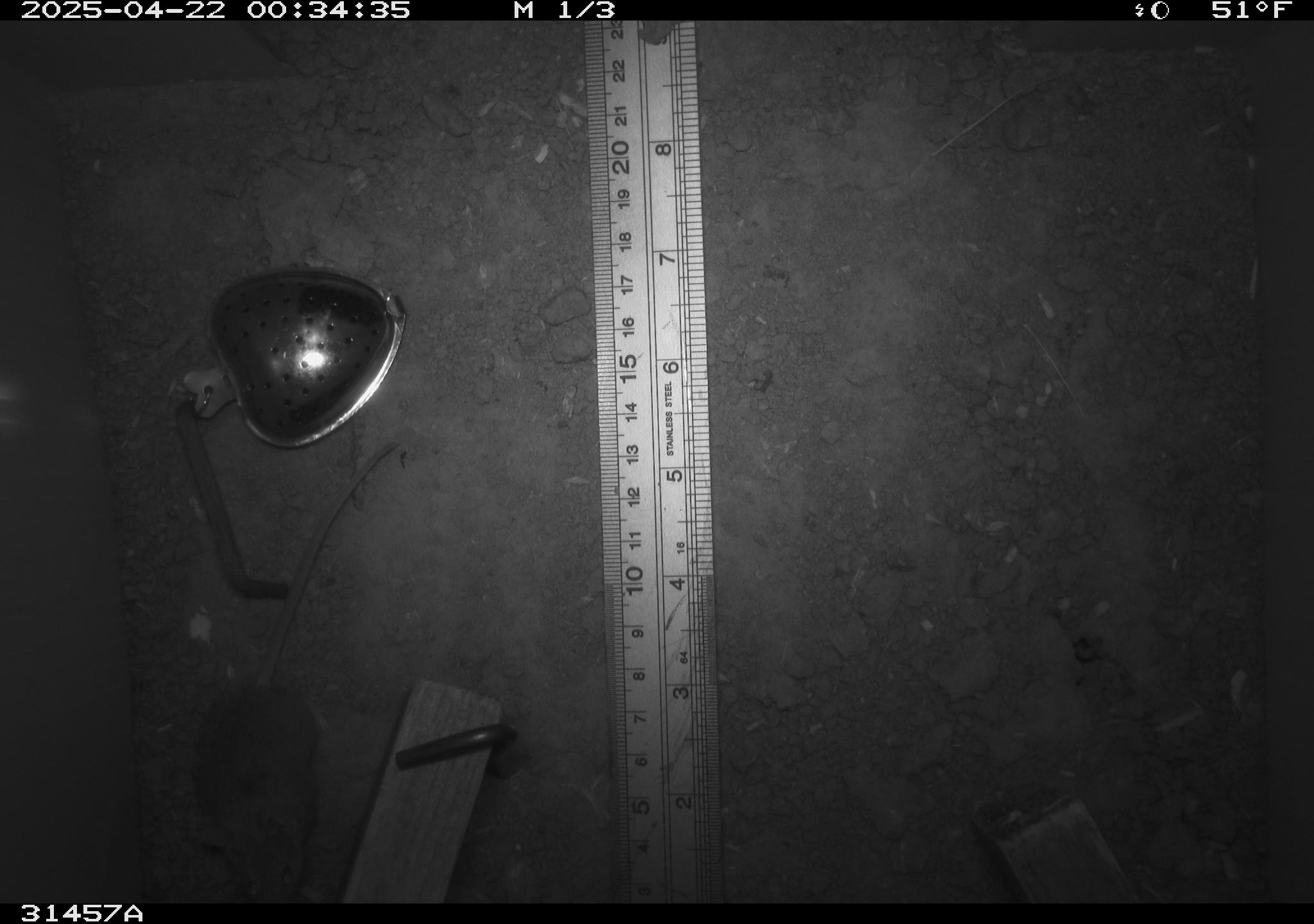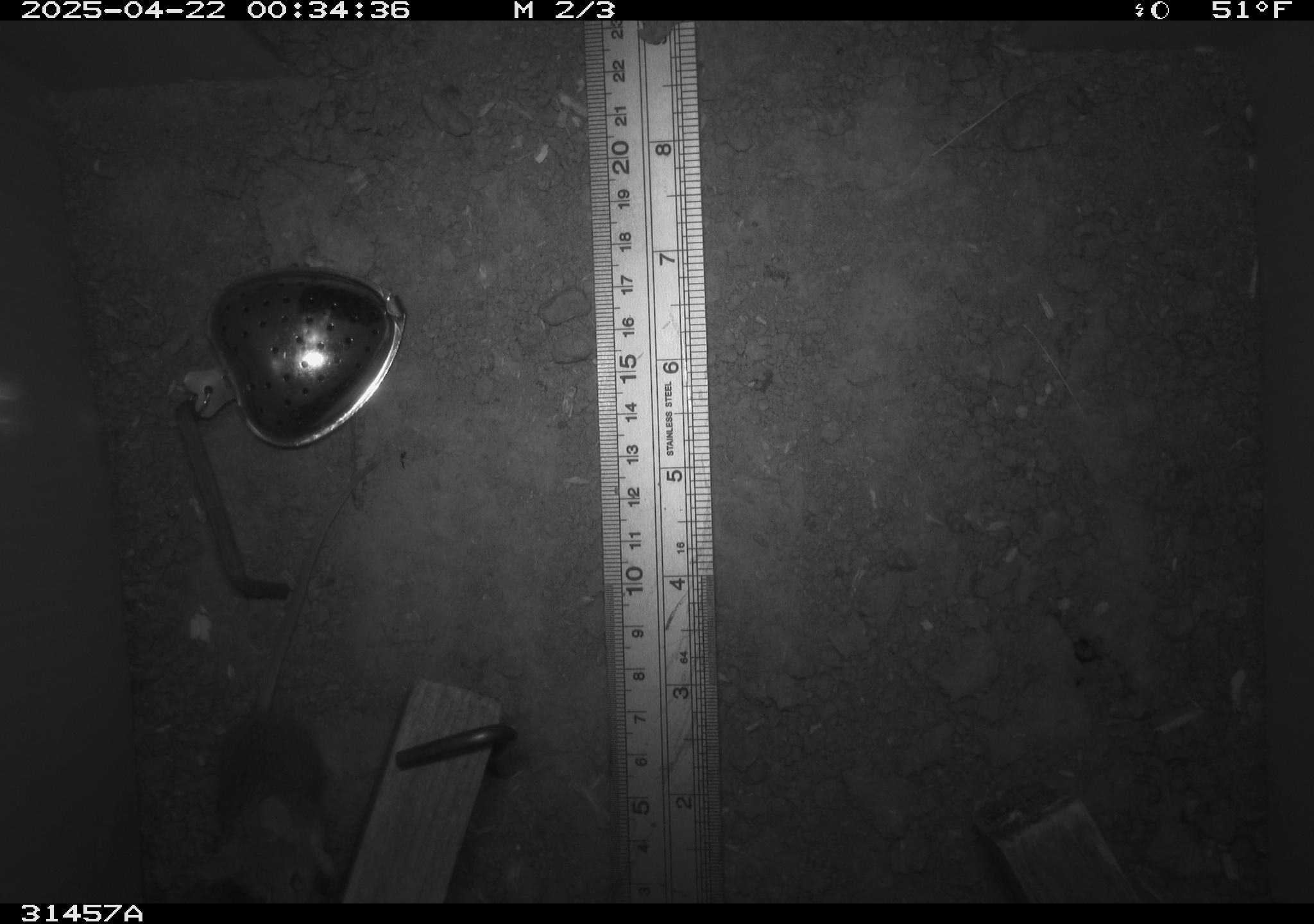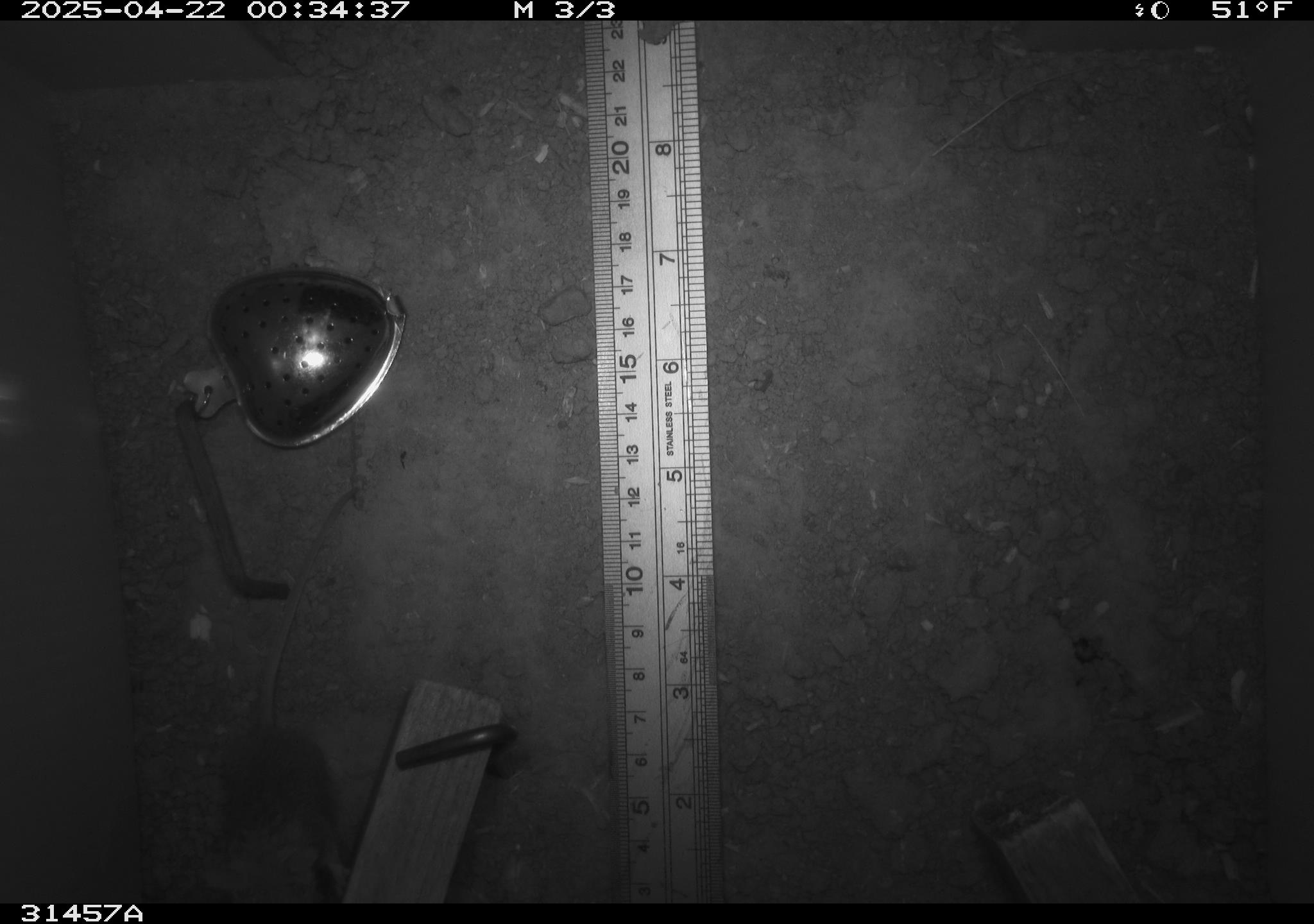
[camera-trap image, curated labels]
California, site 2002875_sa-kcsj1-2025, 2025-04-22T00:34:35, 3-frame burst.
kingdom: Animalia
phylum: Chordata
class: Mammalia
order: Rodentia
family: Muridae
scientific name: Muridae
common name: murids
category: muridae family